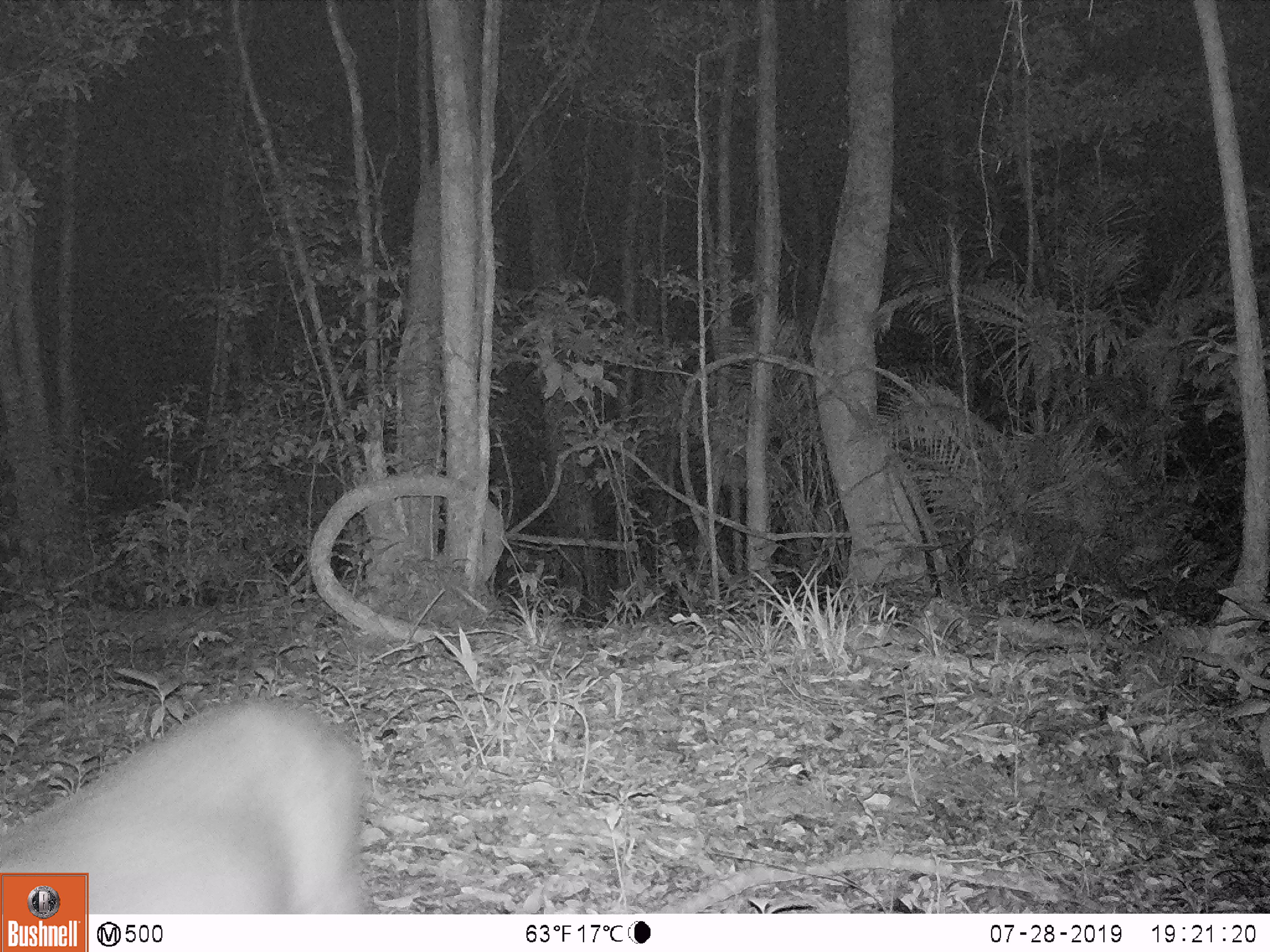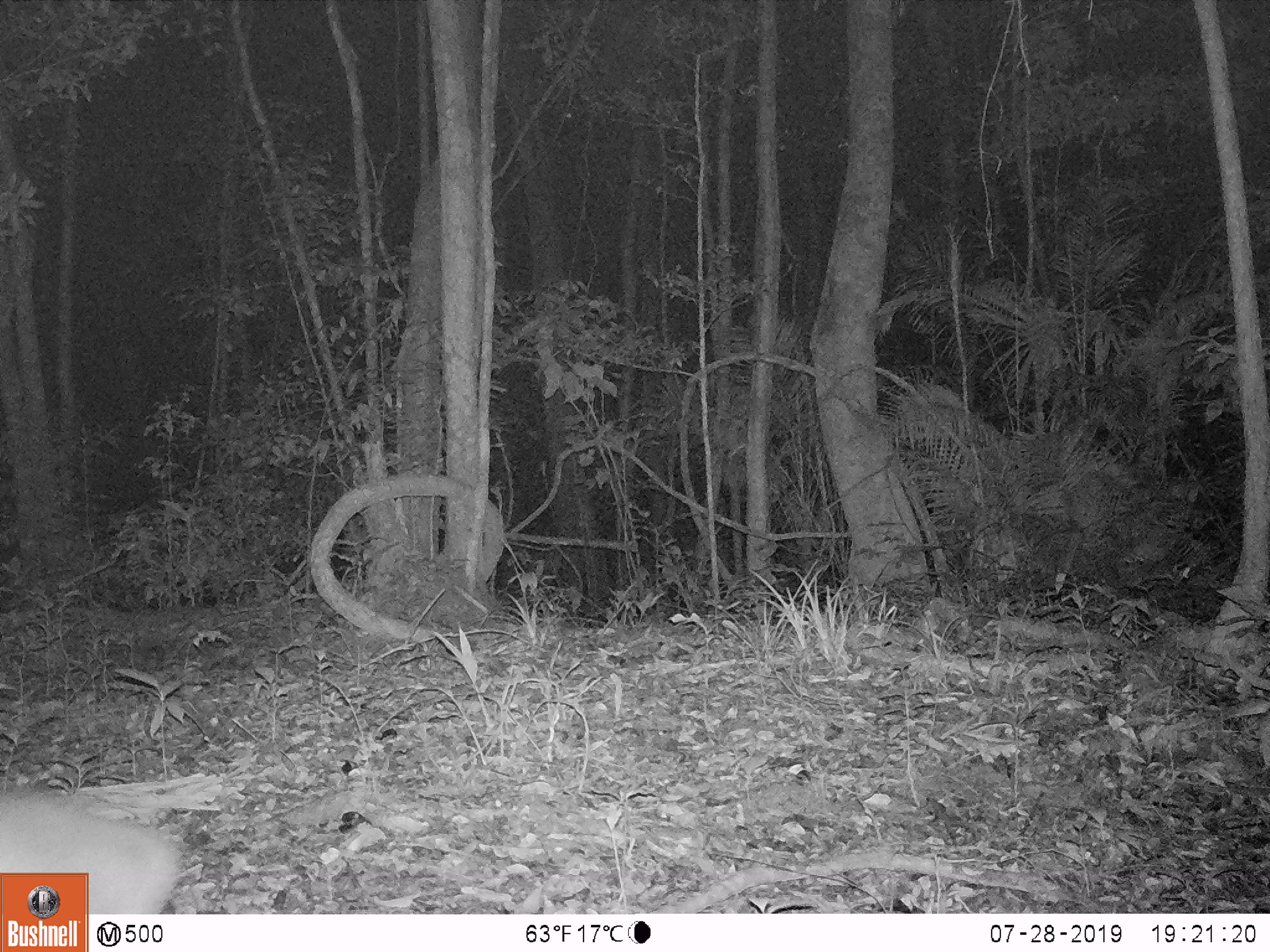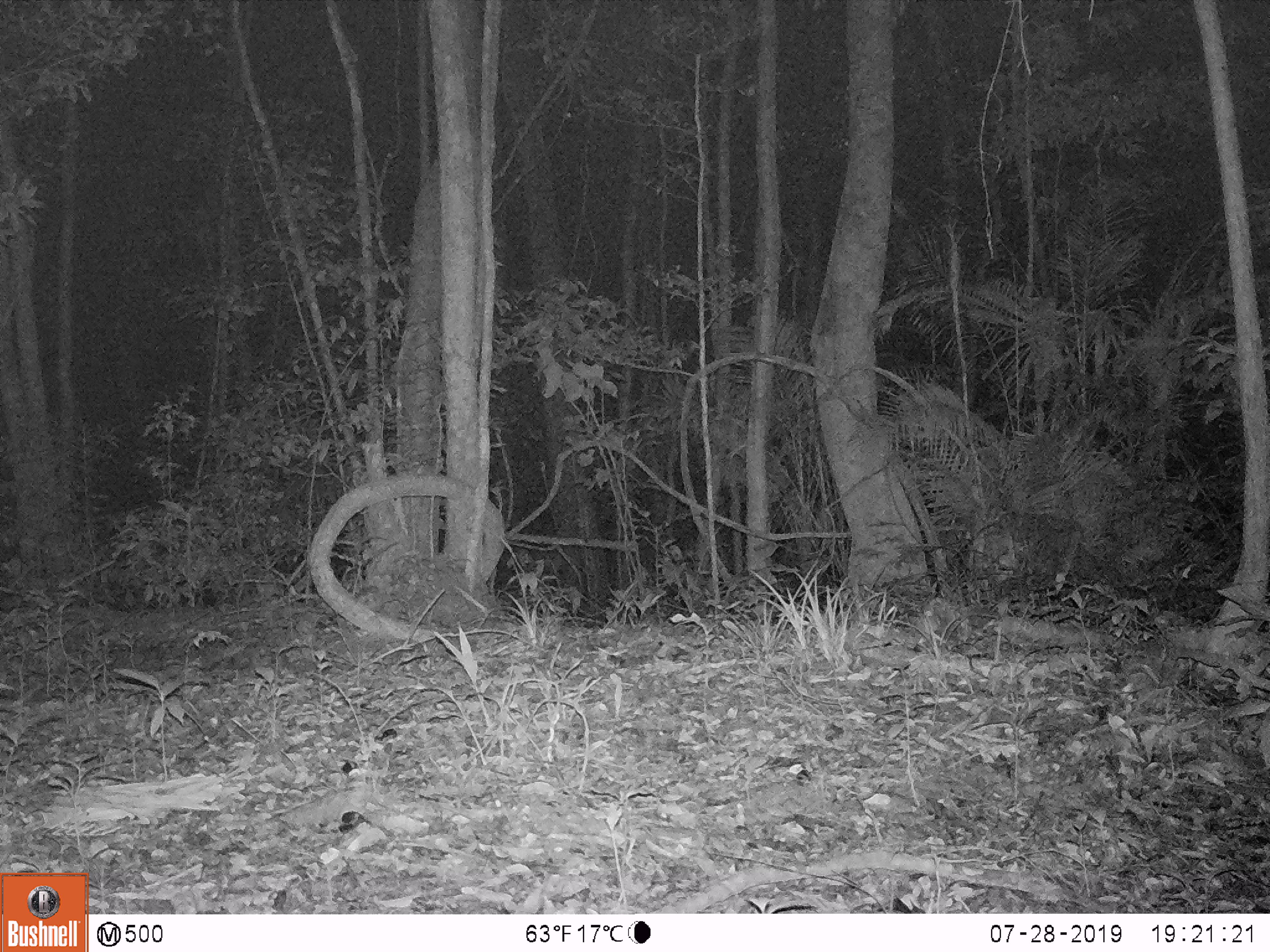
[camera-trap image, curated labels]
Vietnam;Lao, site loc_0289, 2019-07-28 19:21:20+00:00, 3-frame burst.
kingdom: Animalia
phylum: Chordata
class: Mammalia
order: Artiodactyla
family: Cervidae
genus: Muntiacus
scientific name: Muntiacus vuquangensis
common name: large-antlered muntjac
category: large antlered muntjac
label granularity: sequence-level